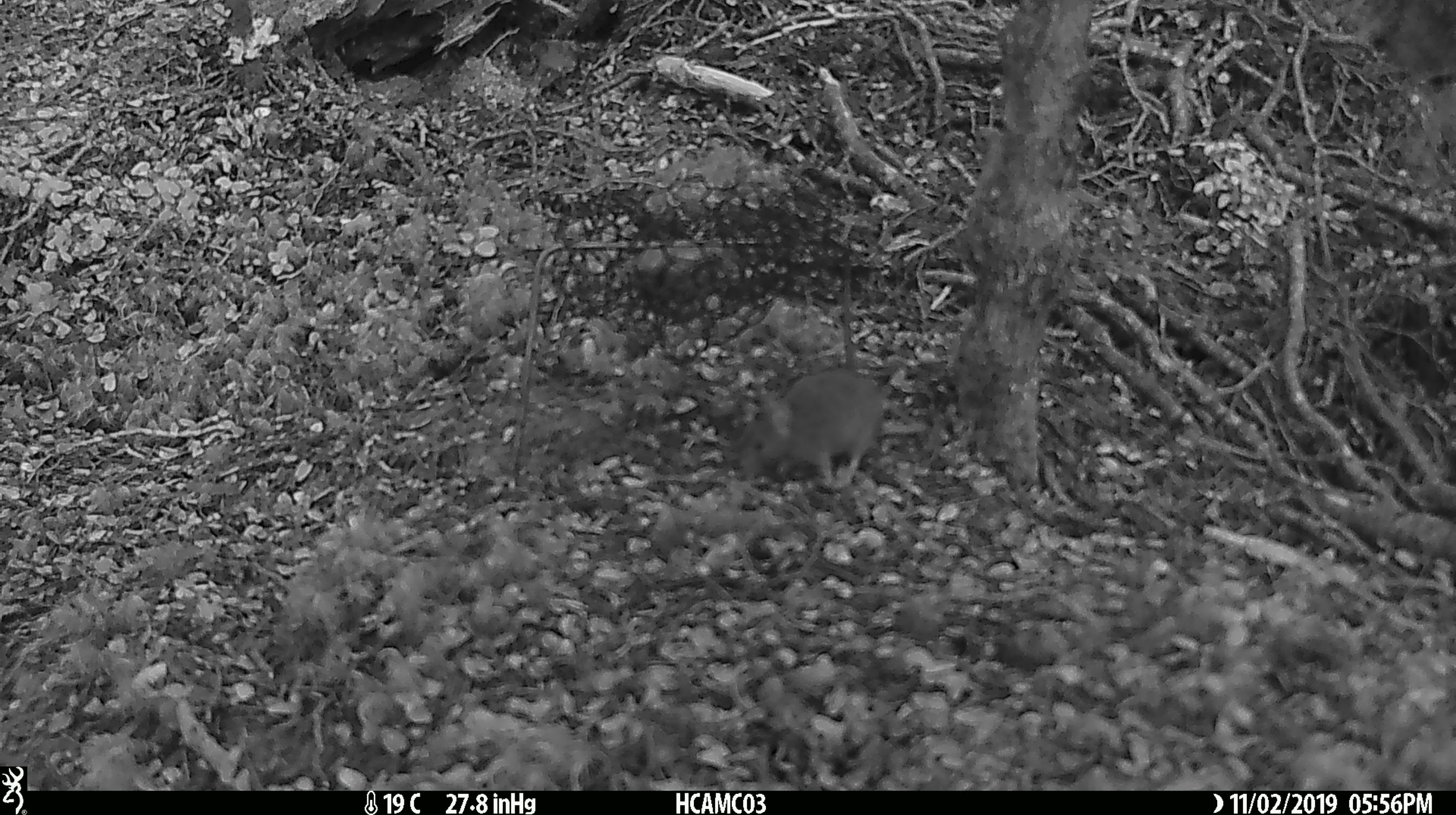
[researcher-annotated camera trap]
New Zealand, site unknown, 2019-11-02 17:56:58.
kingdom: Animalia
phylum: Chordata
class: Mammalia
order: Rodentia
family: Muridae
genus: Mus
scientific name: Mus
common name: mouse